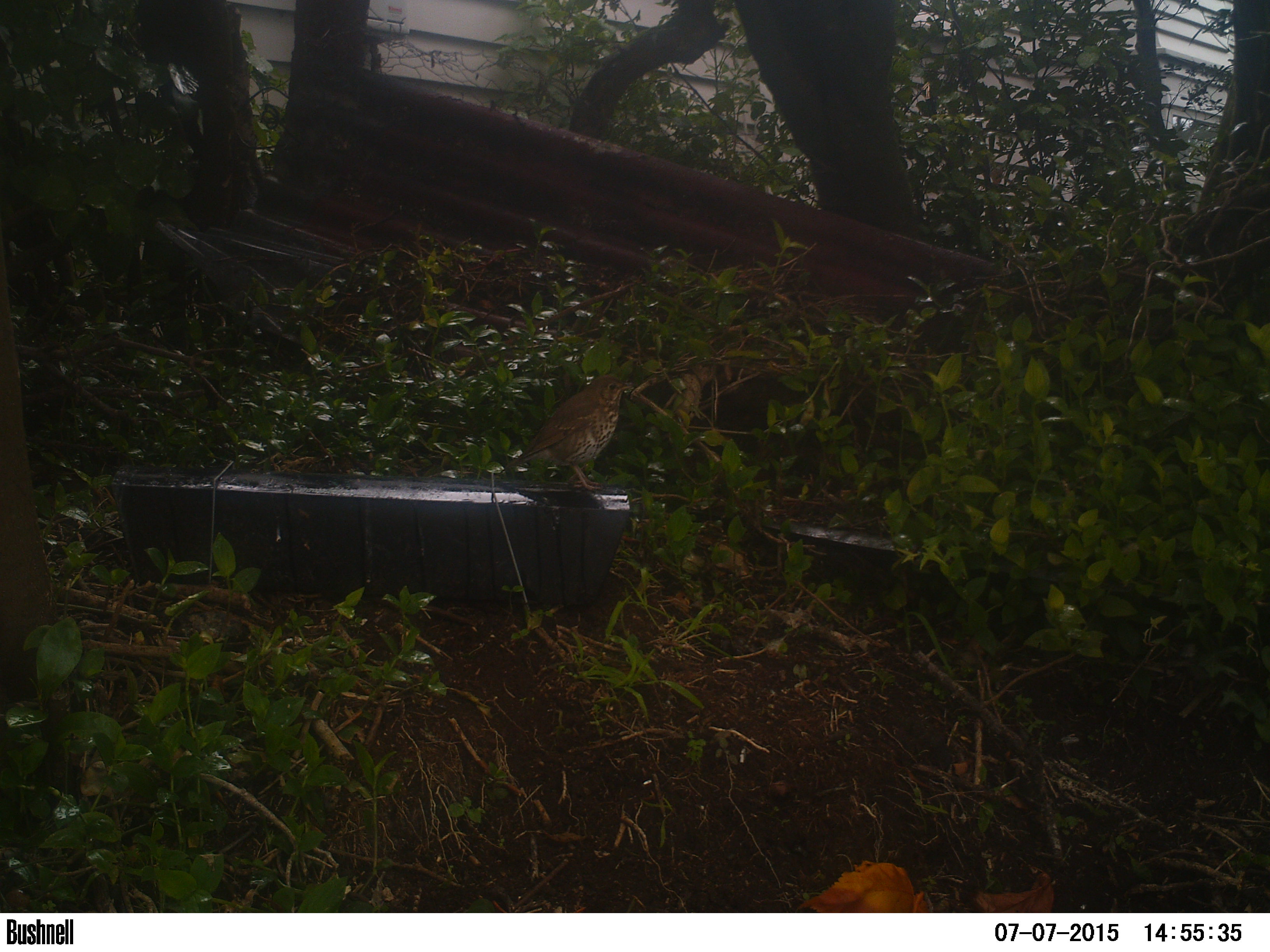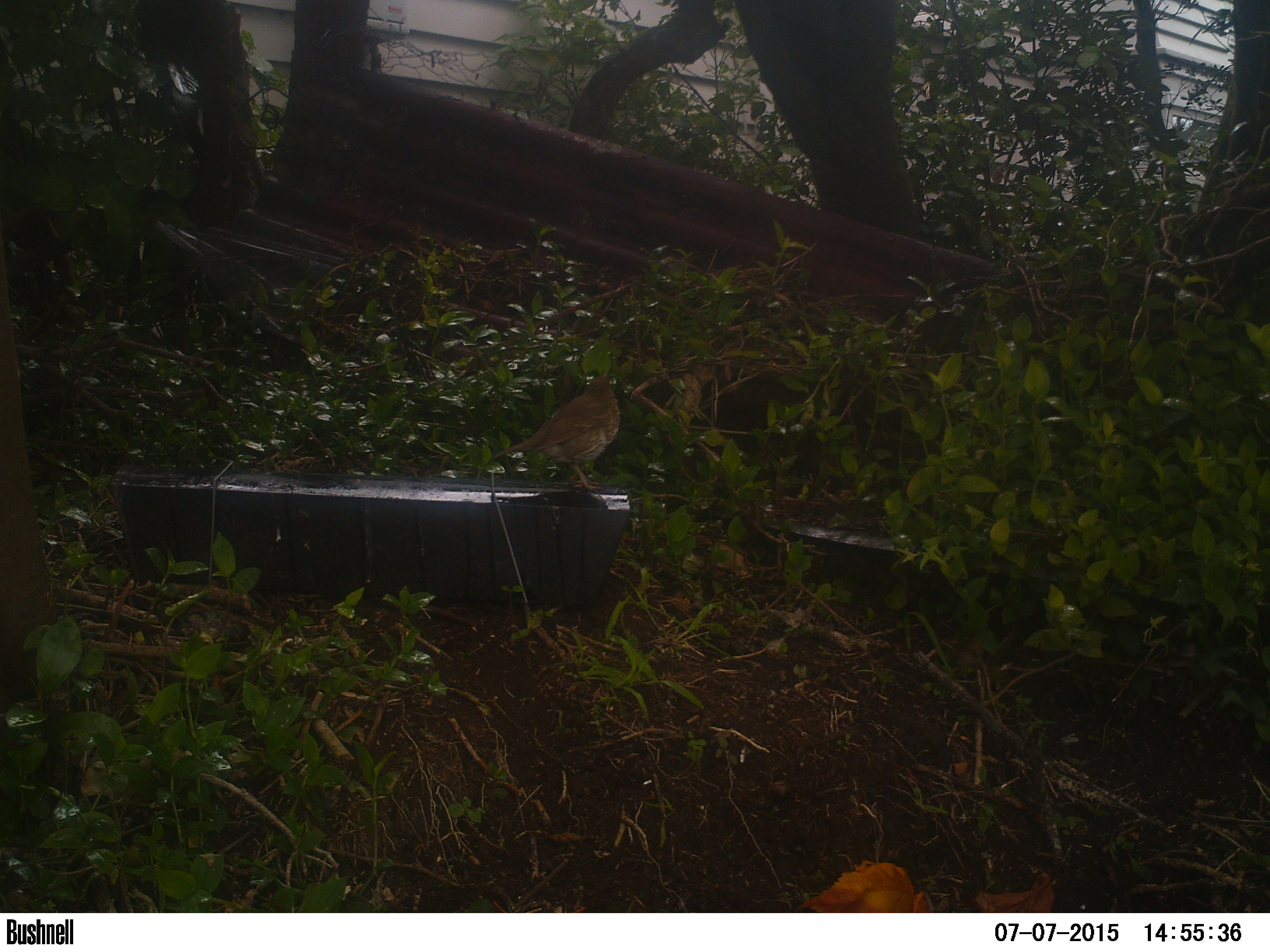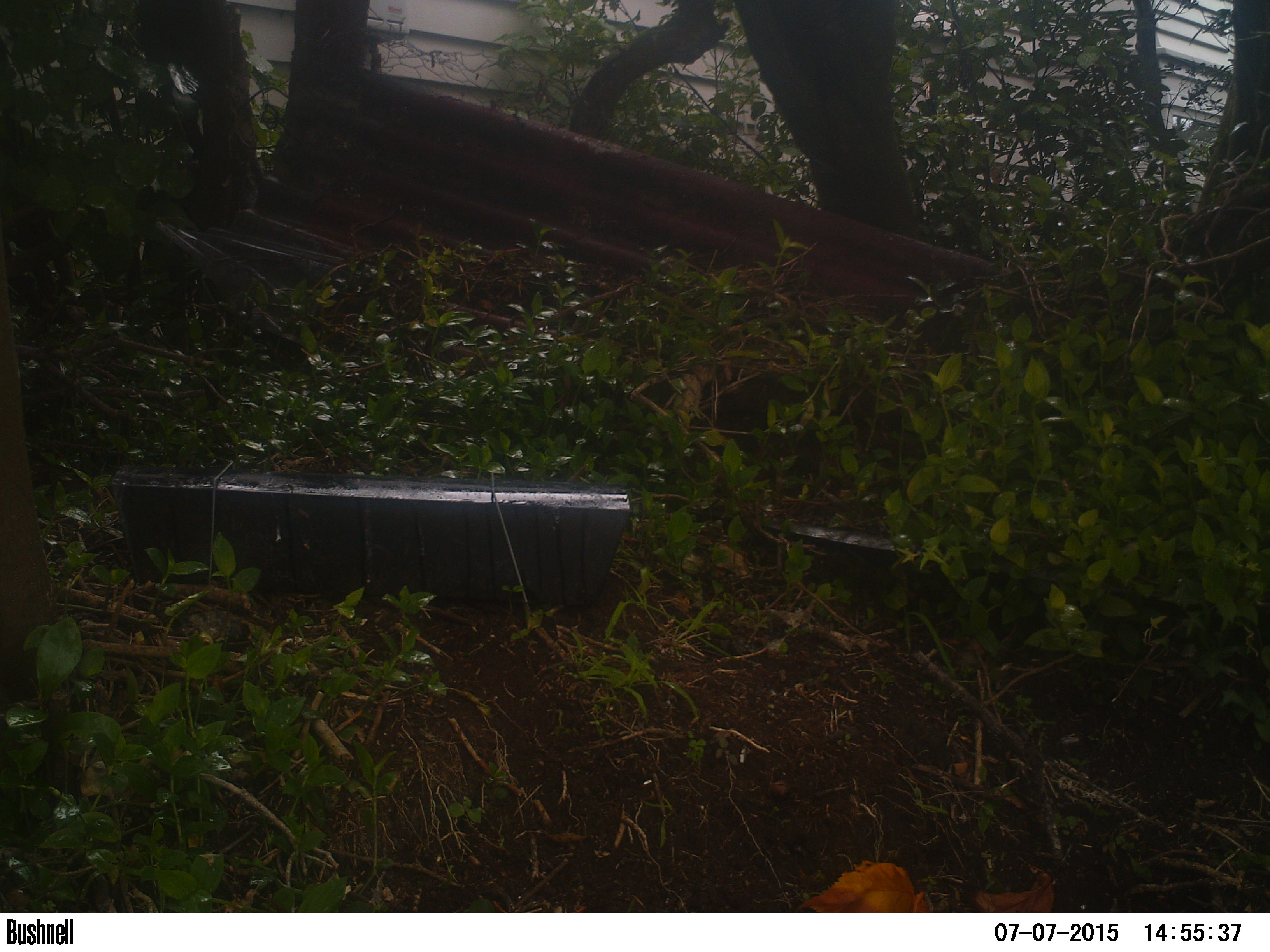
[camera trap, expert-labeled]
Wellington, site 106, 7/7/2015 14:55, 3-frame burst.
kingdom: Animalia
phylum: Chordata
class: Aves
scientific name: Aves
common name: bird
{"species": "bird (Aves)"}